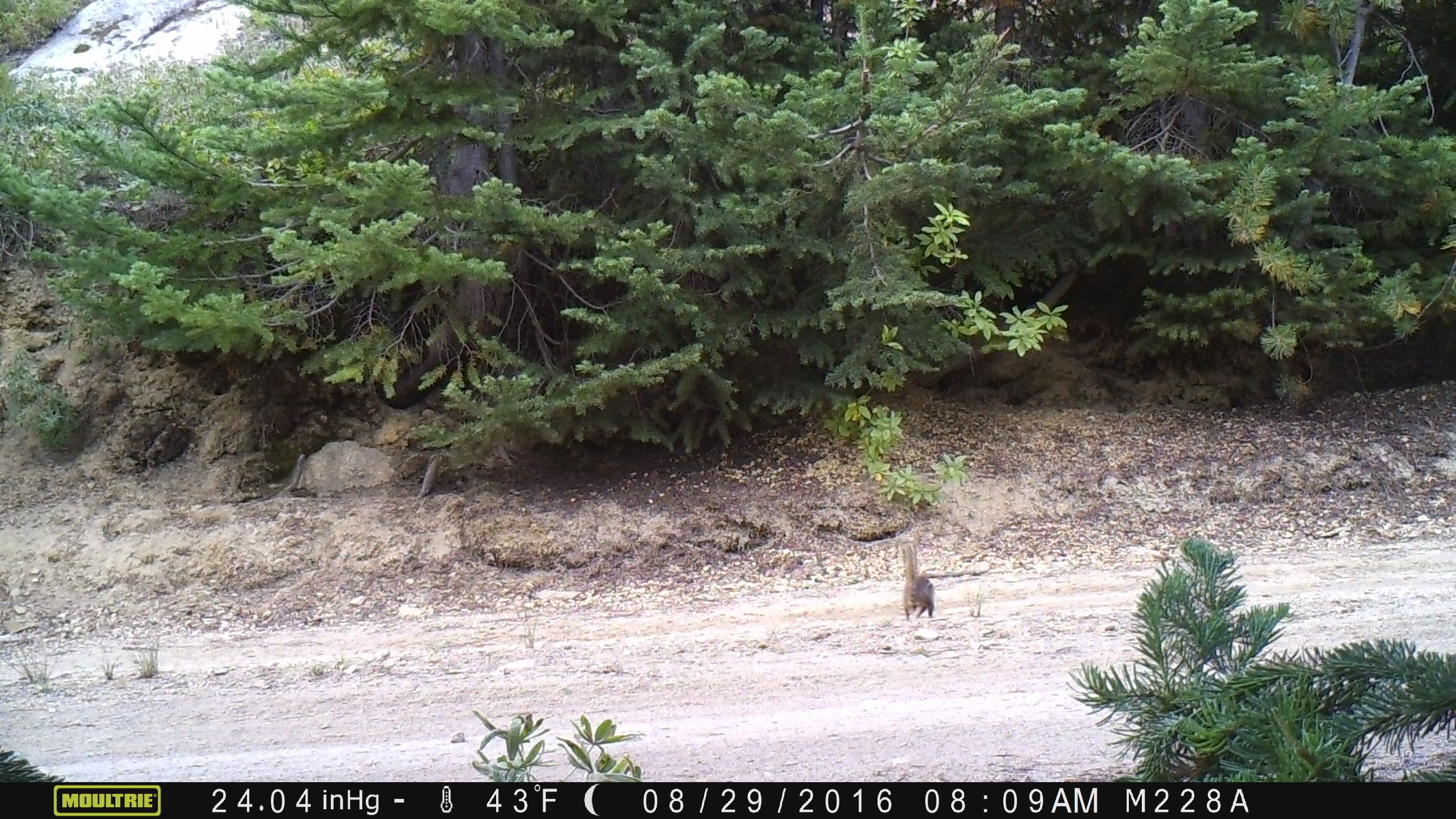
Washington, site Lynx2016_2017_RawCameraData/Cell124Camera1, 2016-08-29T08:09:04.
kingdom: Animalia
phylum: Chordata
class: Mammalia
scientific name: Mammalia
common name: small mammal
Small mammal (Mammalia). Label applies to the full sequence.